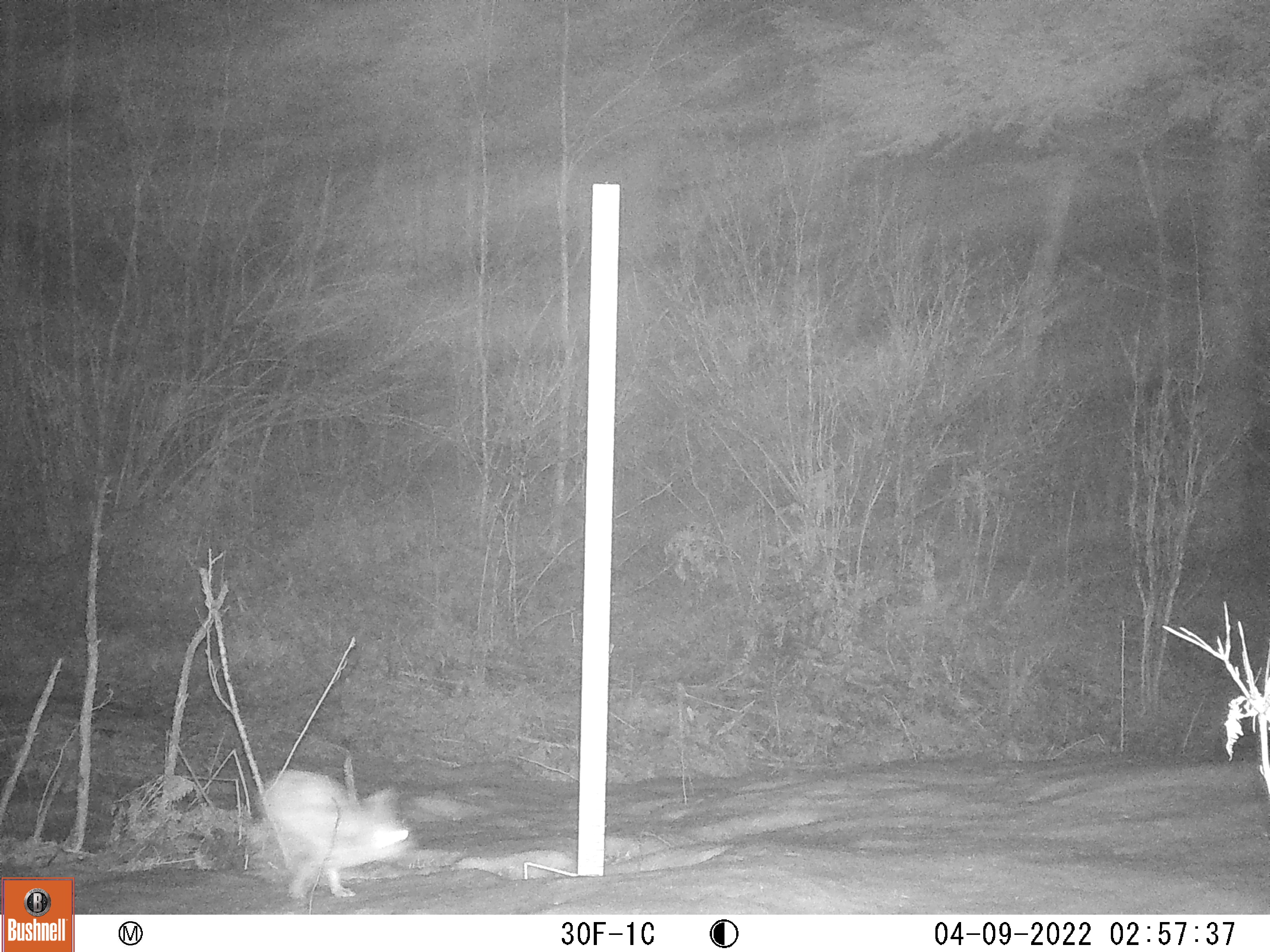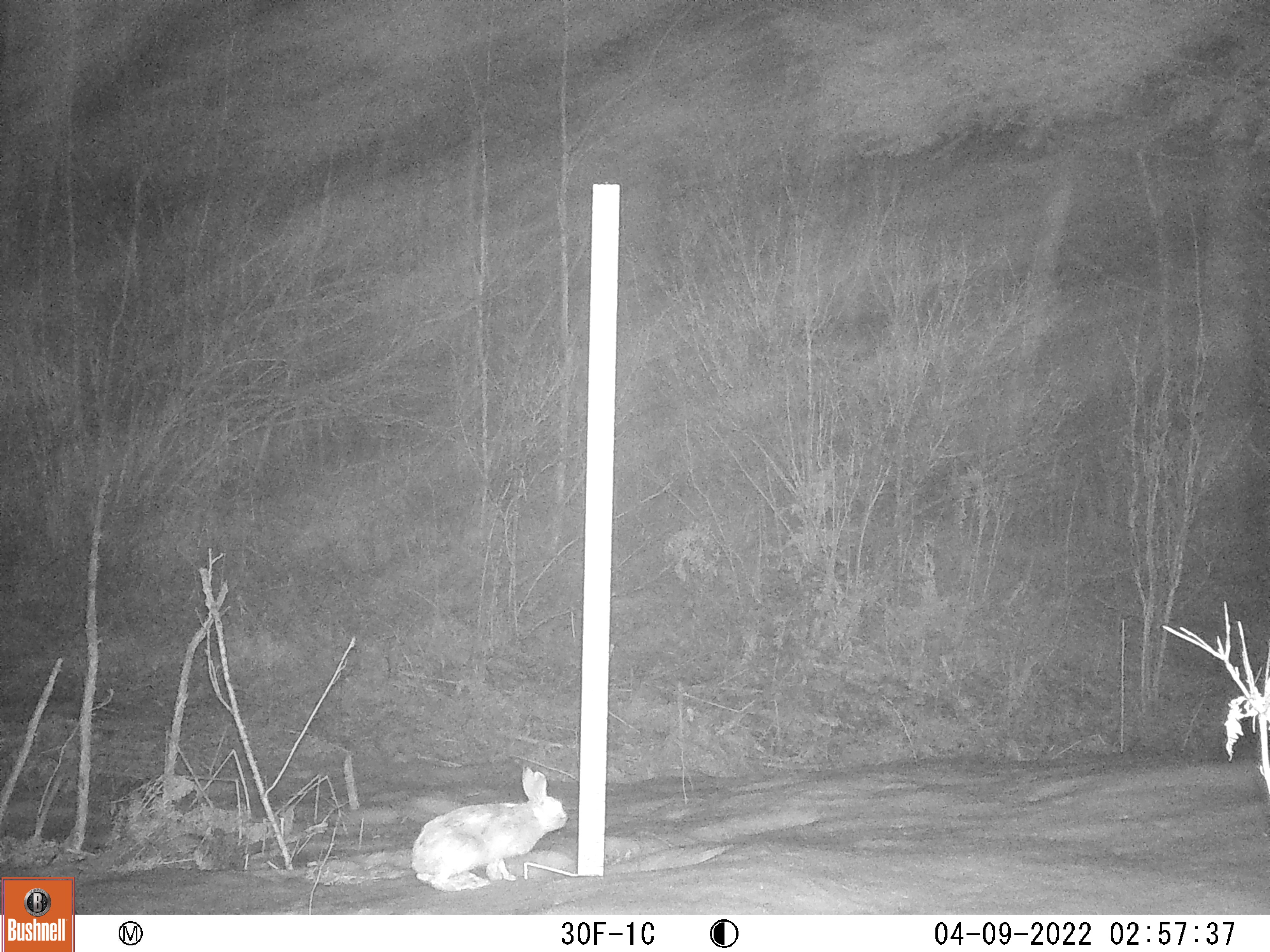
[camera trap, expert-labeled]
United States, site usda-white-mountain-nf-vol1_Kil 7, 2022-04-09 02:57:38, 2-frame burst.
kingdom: Animalia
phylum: Chordata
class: Mammalia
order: Lagomorpha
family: Leporidae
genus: Lepus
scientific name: Lepus americanus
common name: snowshoe hare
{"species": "snowshoe hare (Lepus americanus)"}